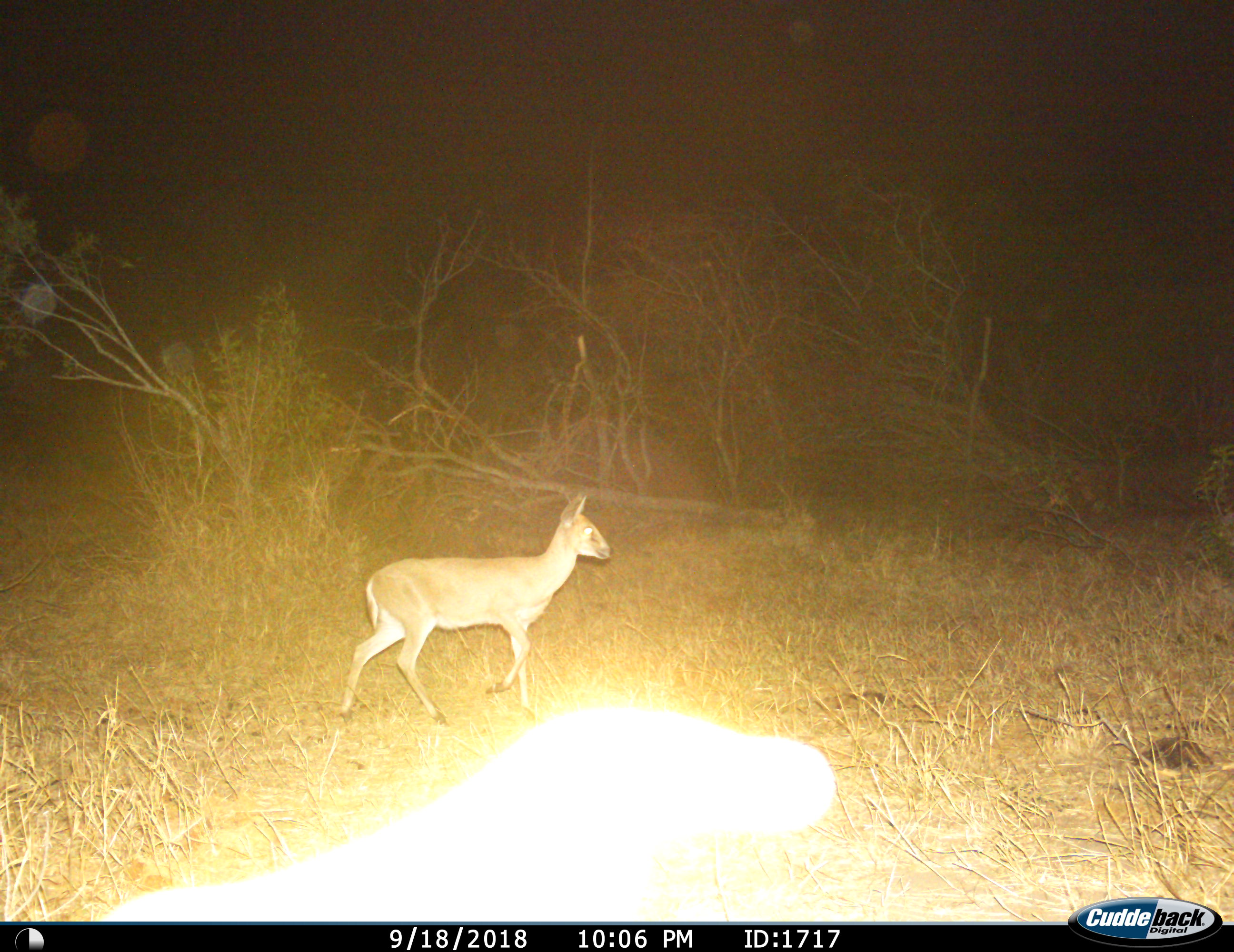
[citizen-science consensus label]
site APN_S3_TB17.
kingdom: Animalia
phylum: Chordata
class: Mammalia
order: Artiodactyla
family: Bovidae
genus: Sylvicapra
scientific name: Sylvicapra grimmia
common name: common duiker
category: duikercommongrey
Duikercommongrey (common duiker) (Sylvicapra grimmia), count 1. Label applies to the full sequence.